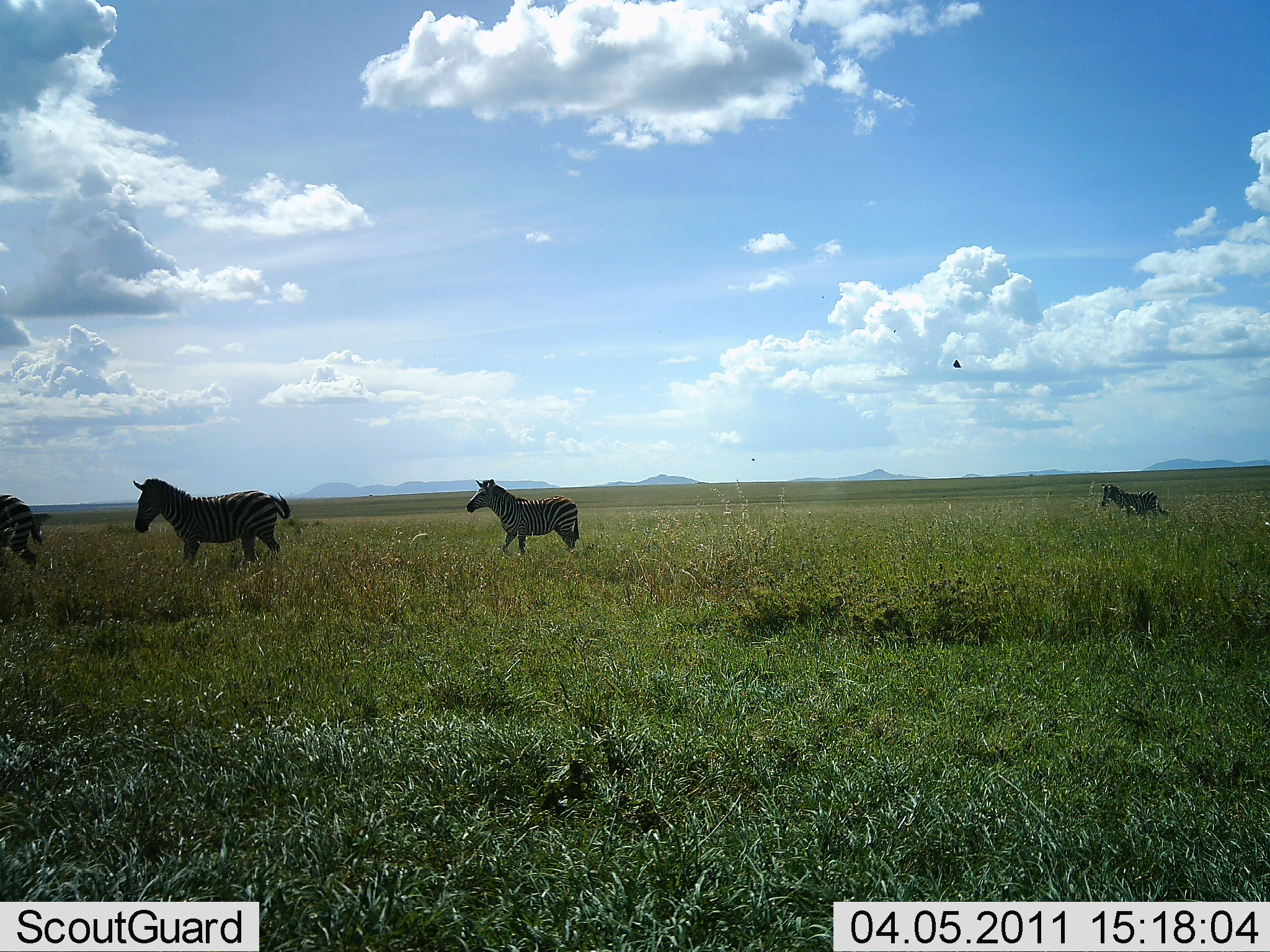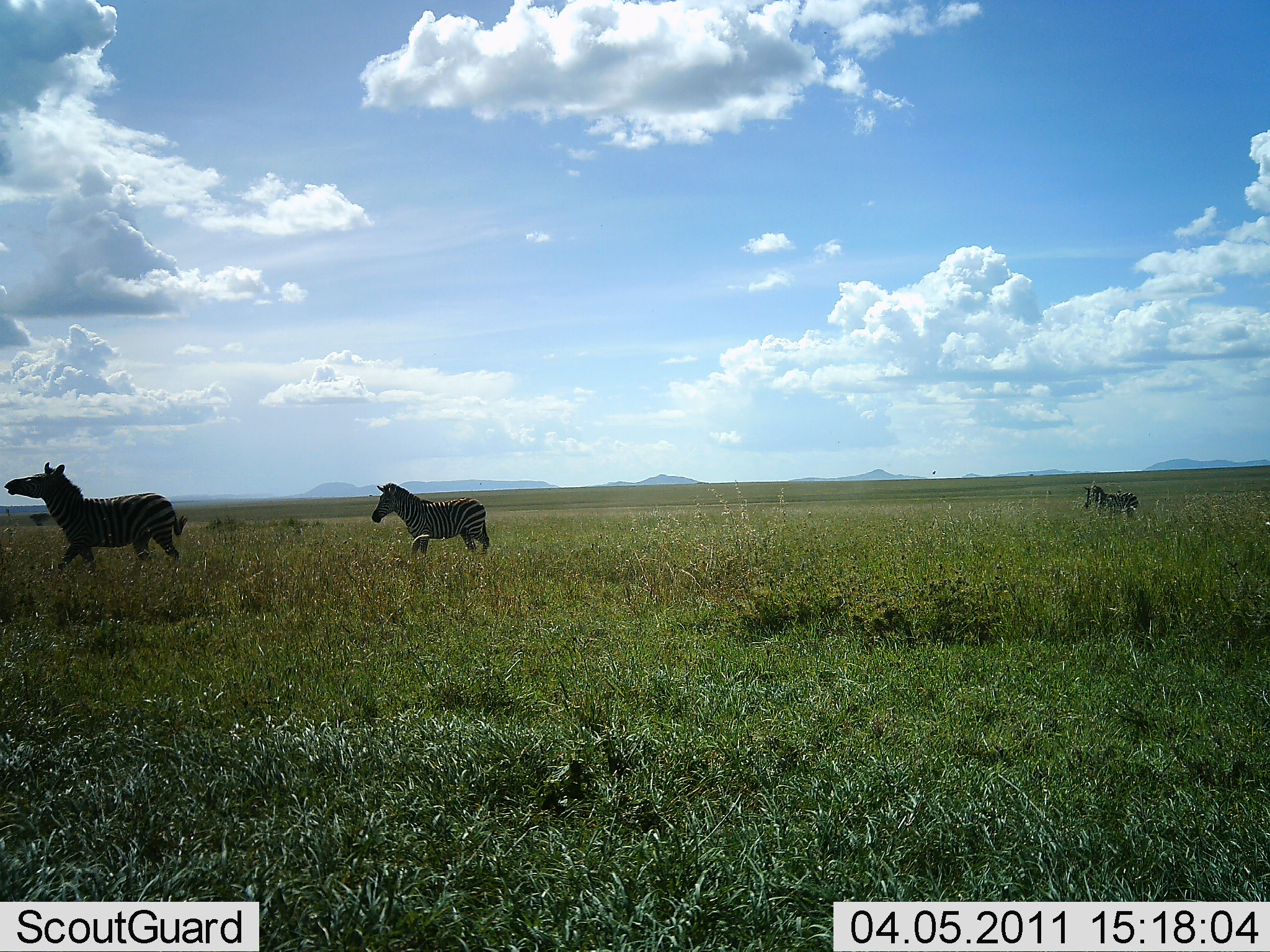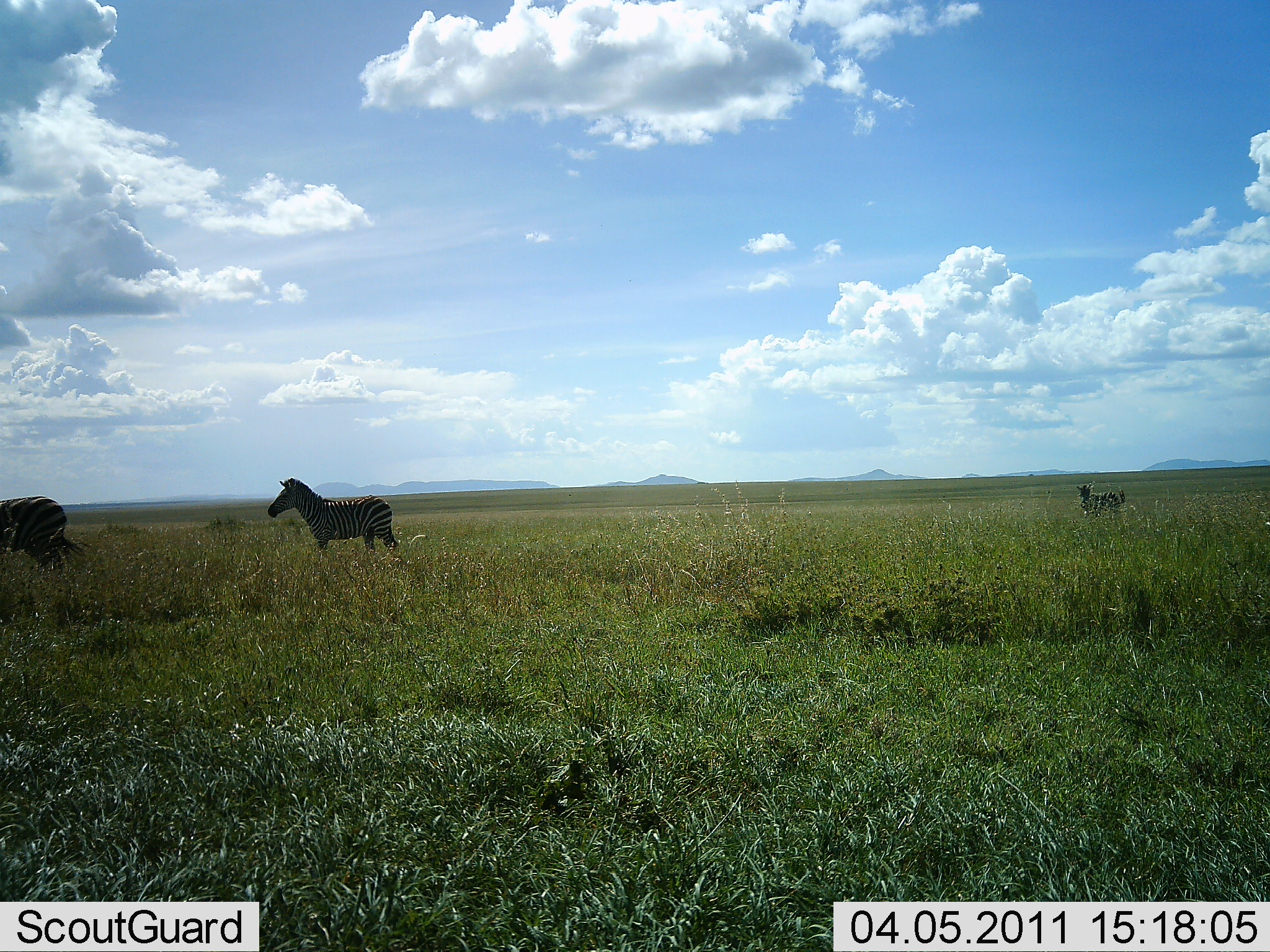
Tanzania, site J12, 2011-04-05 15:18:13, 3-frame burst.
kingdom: Animalia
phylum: Chordata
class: Mammalia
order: Perissodactyla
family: Equidae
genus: Equus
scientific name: Equus quagga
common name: plains zebra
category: zebra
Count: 4.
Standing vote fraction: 0%.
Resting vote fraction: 0%.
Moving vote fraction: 100%.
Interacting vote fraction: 0%.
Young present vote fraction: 23%.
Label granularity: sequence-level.